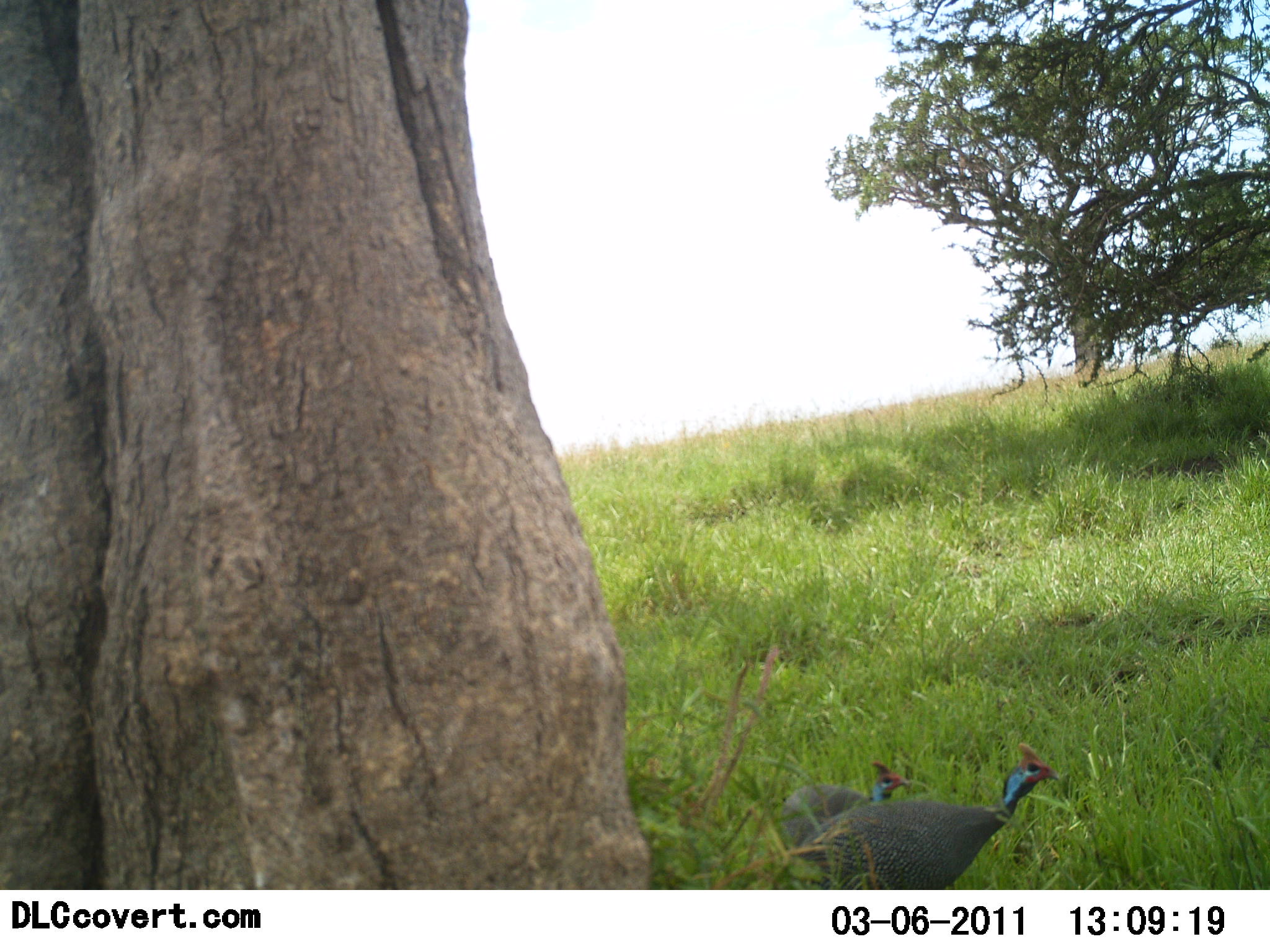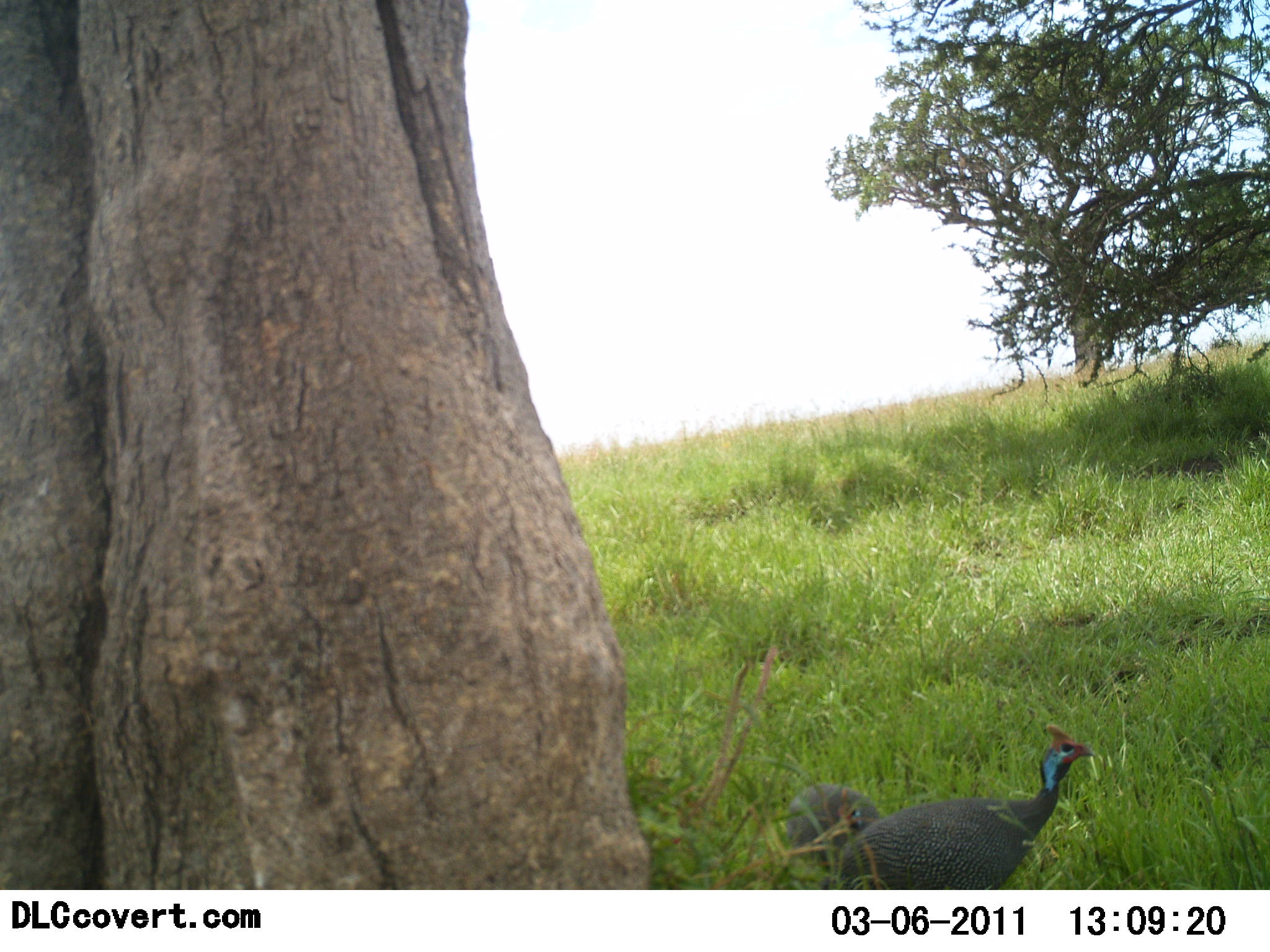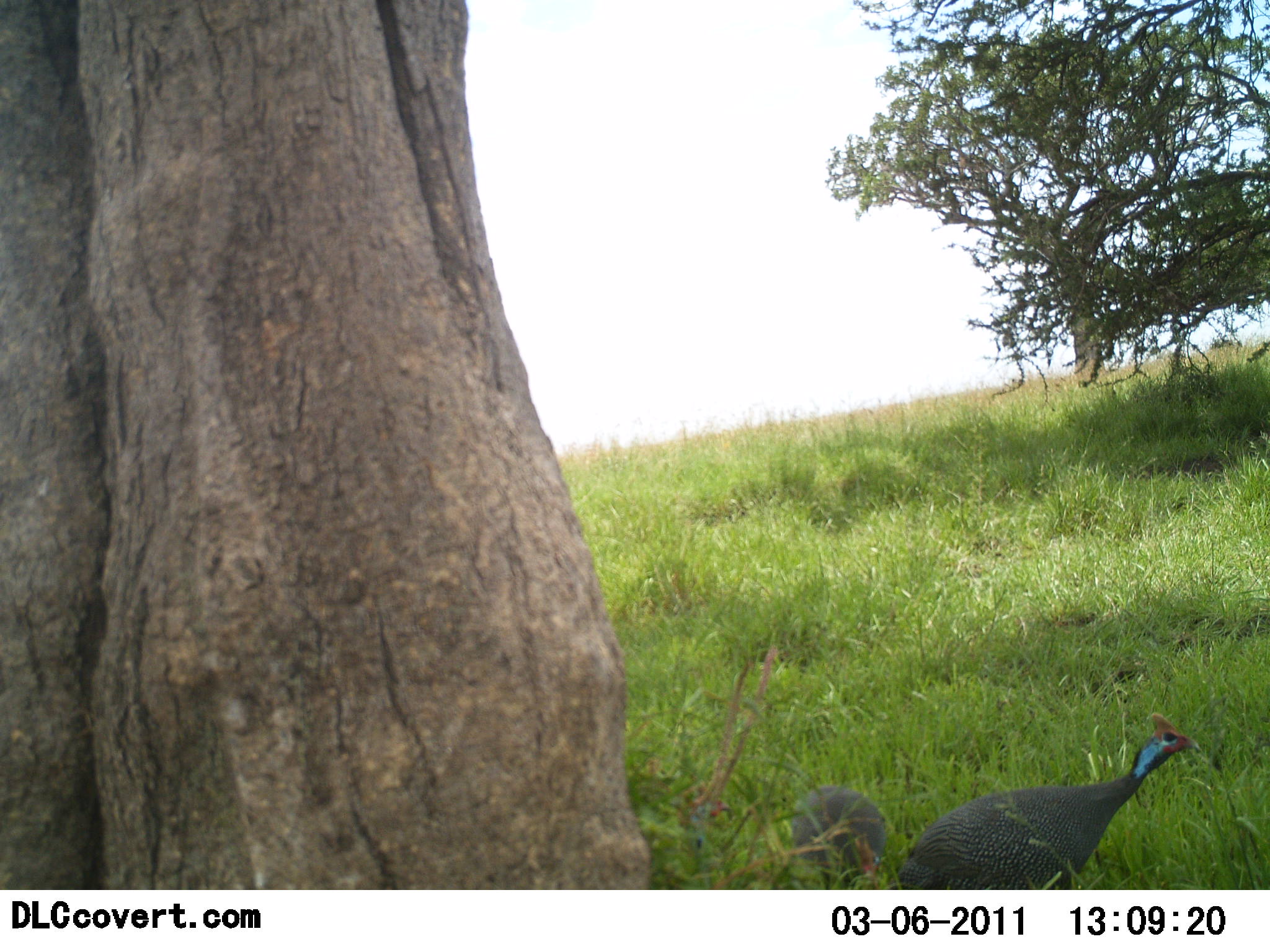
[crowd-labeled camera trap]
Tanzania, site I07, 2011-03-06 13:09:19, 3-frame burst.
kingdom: Animalia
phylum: Chordata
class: Aves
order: Galliformes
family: Numididae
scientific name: Numididae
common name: guinea fowl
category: guineafowl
Guineafowl (guinea fowl) (Numididae), count 2. Behavior (volunteer vote fractions): standing 45%, resting 0%, moving 73%, interacting 0%. Young present (vote fraction): 0%. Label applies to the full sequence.